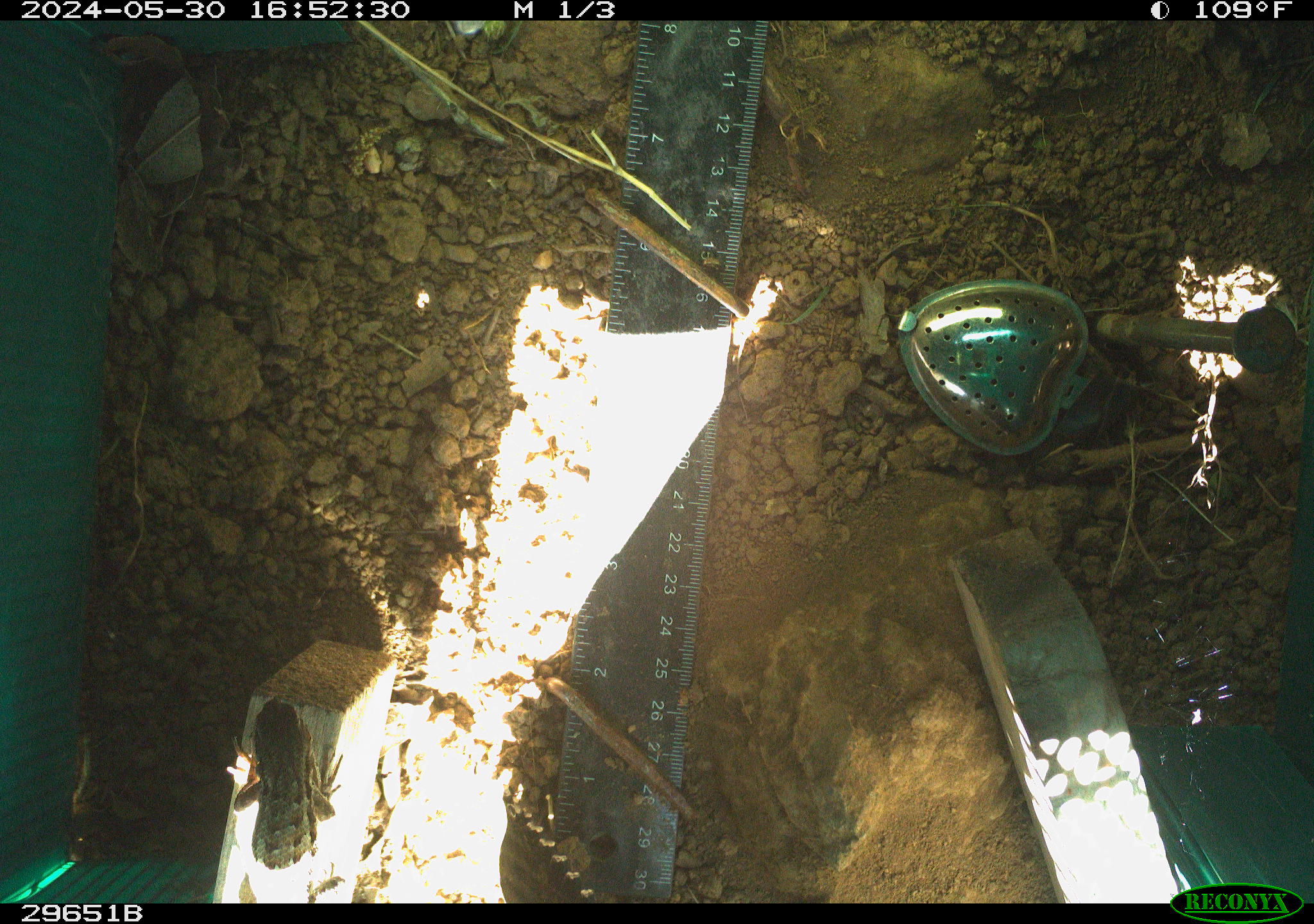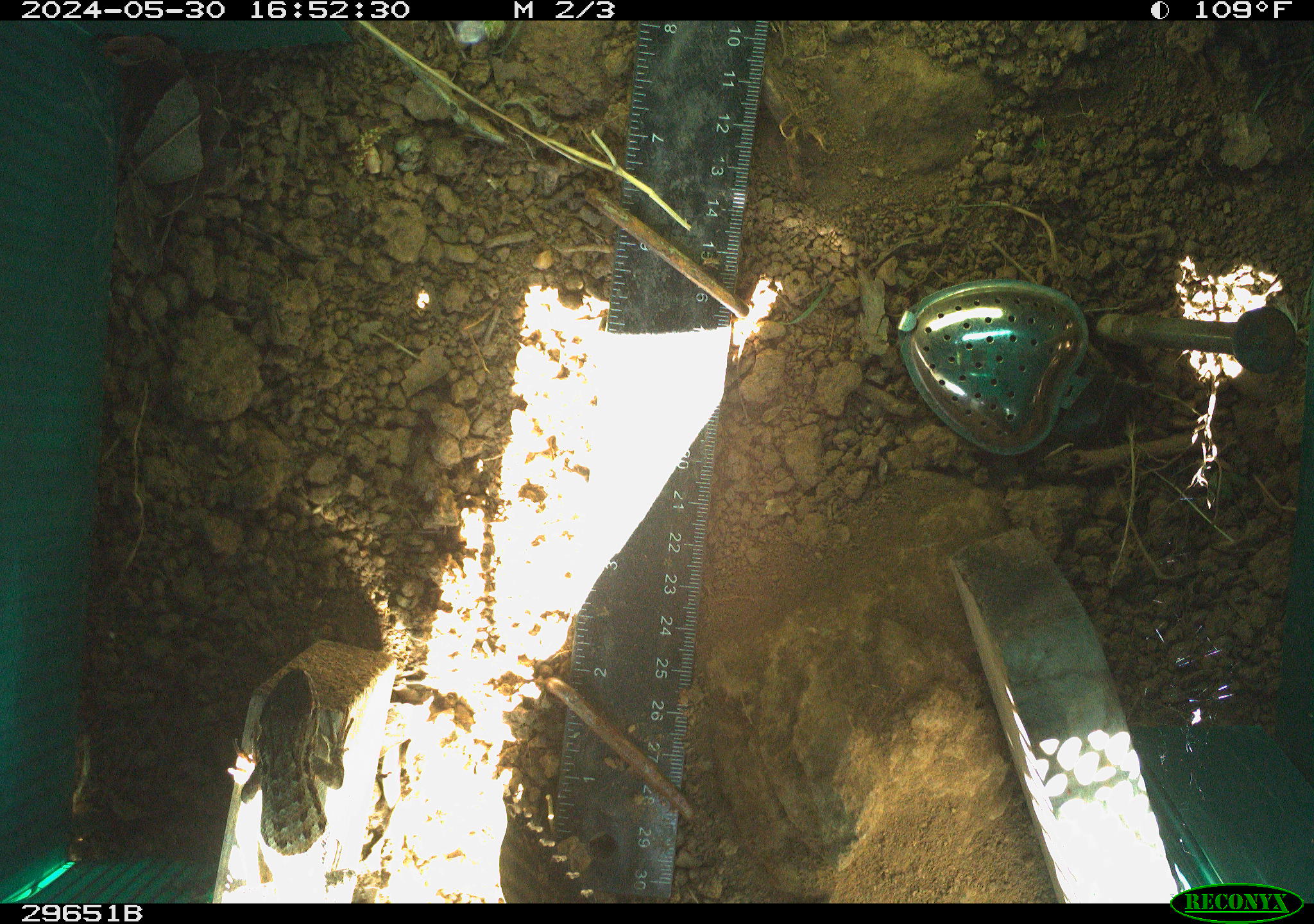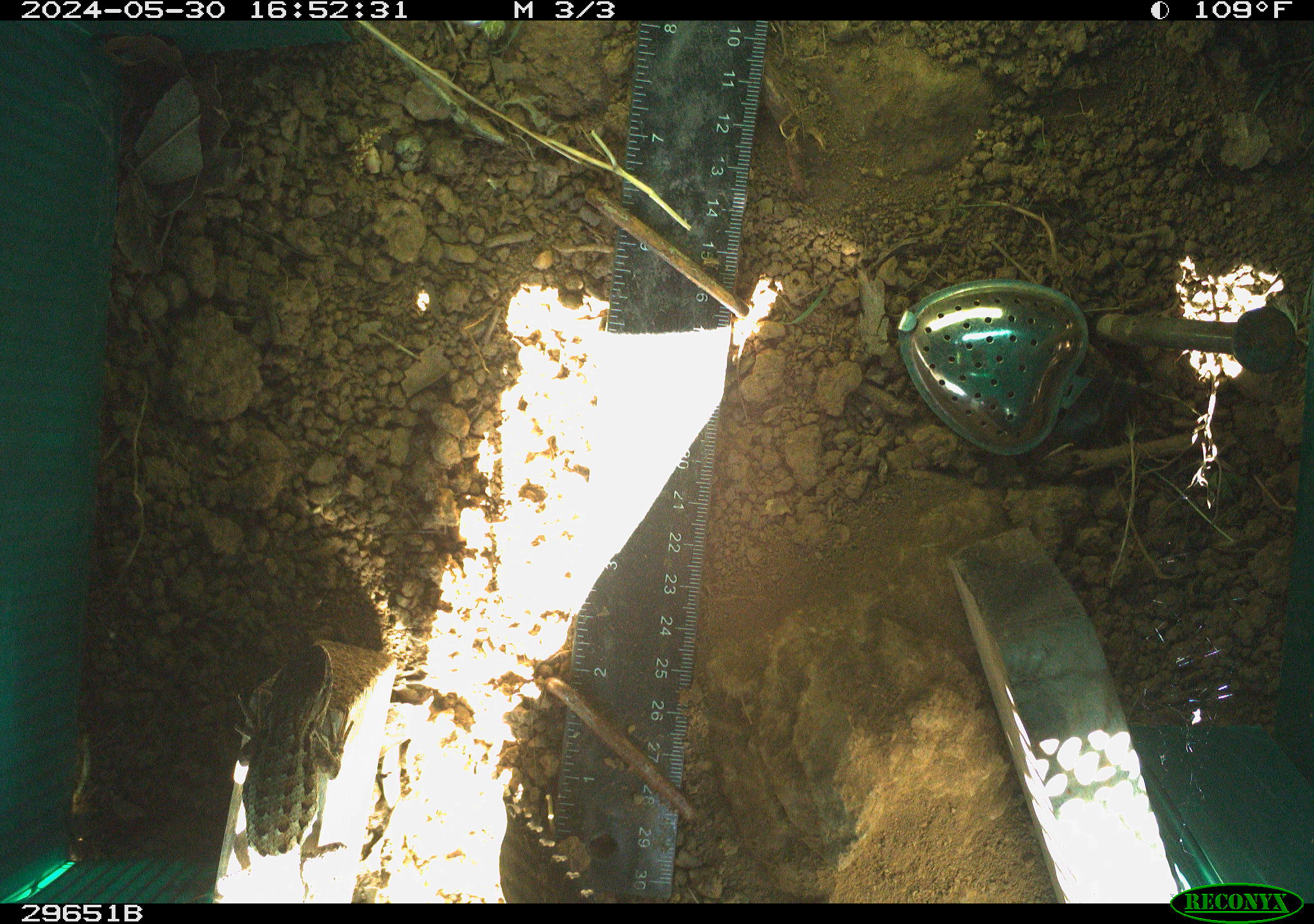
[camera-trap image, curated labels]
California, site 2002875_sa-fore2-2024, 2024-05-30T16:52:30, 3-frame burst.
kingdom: Animalia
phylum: Chordata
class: Reptilia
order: Squamata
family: Phrynosomatidae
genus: Sceloporus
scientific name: Sceloporus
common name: spiny lizards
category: sceloporus species